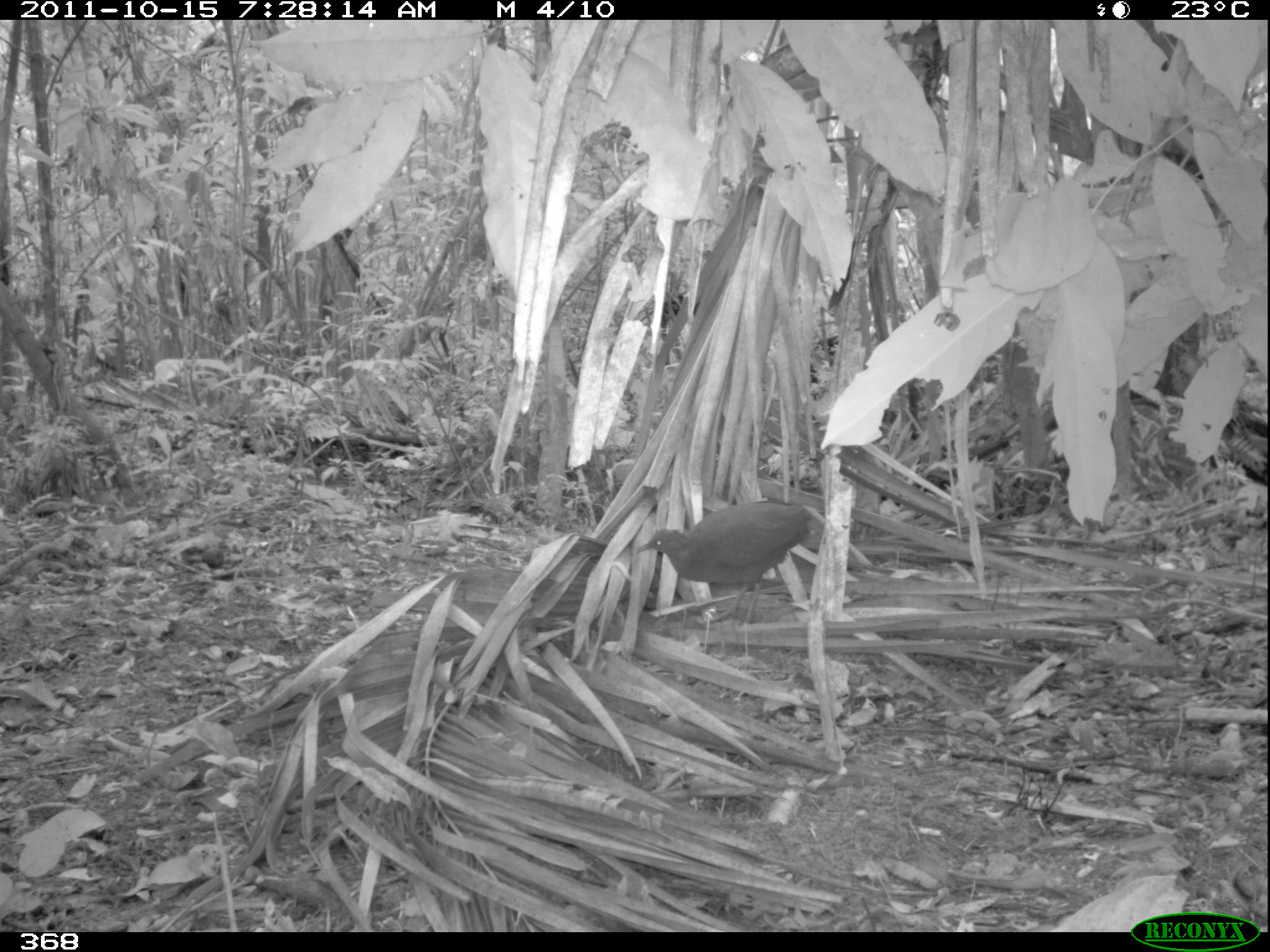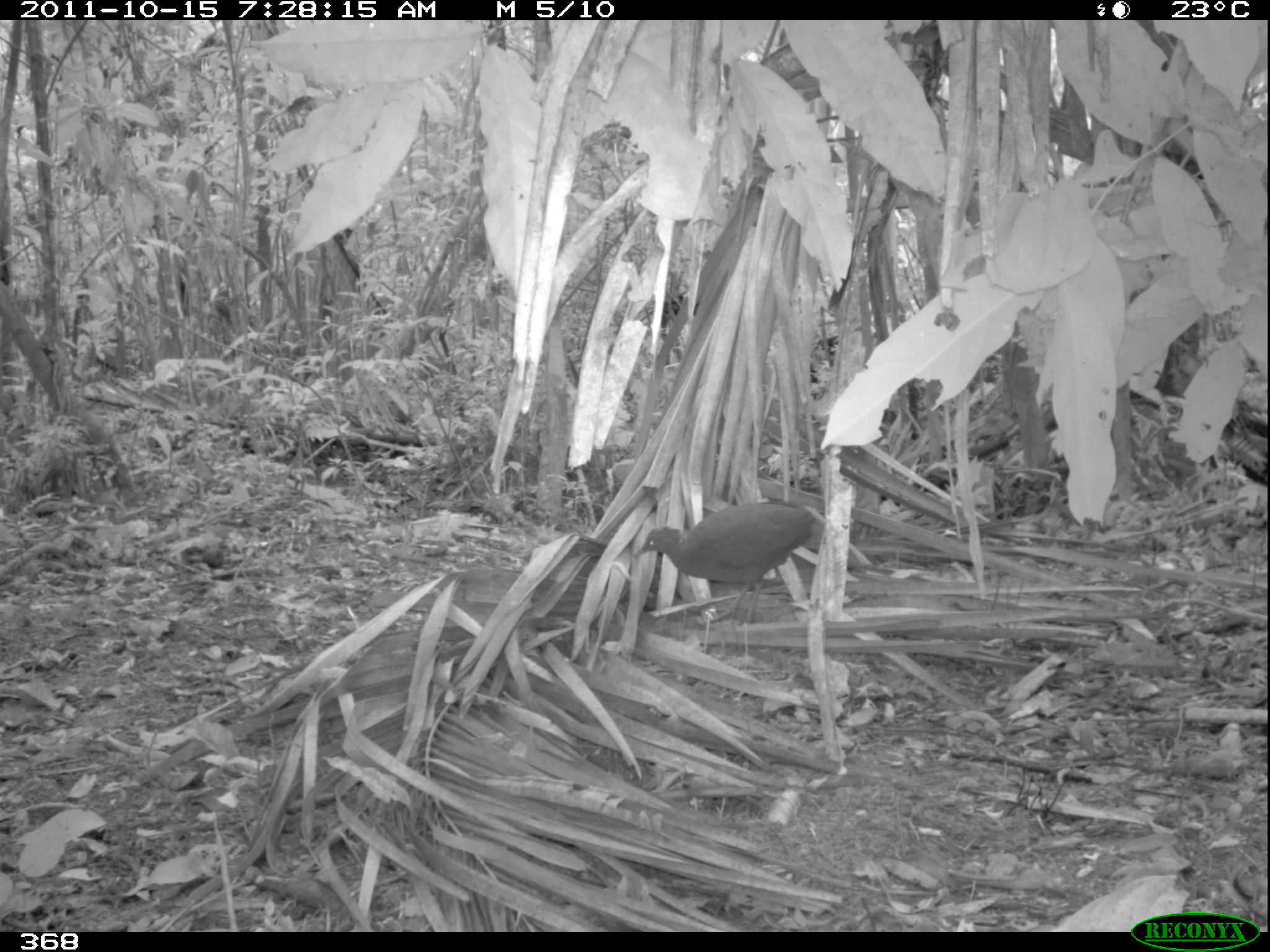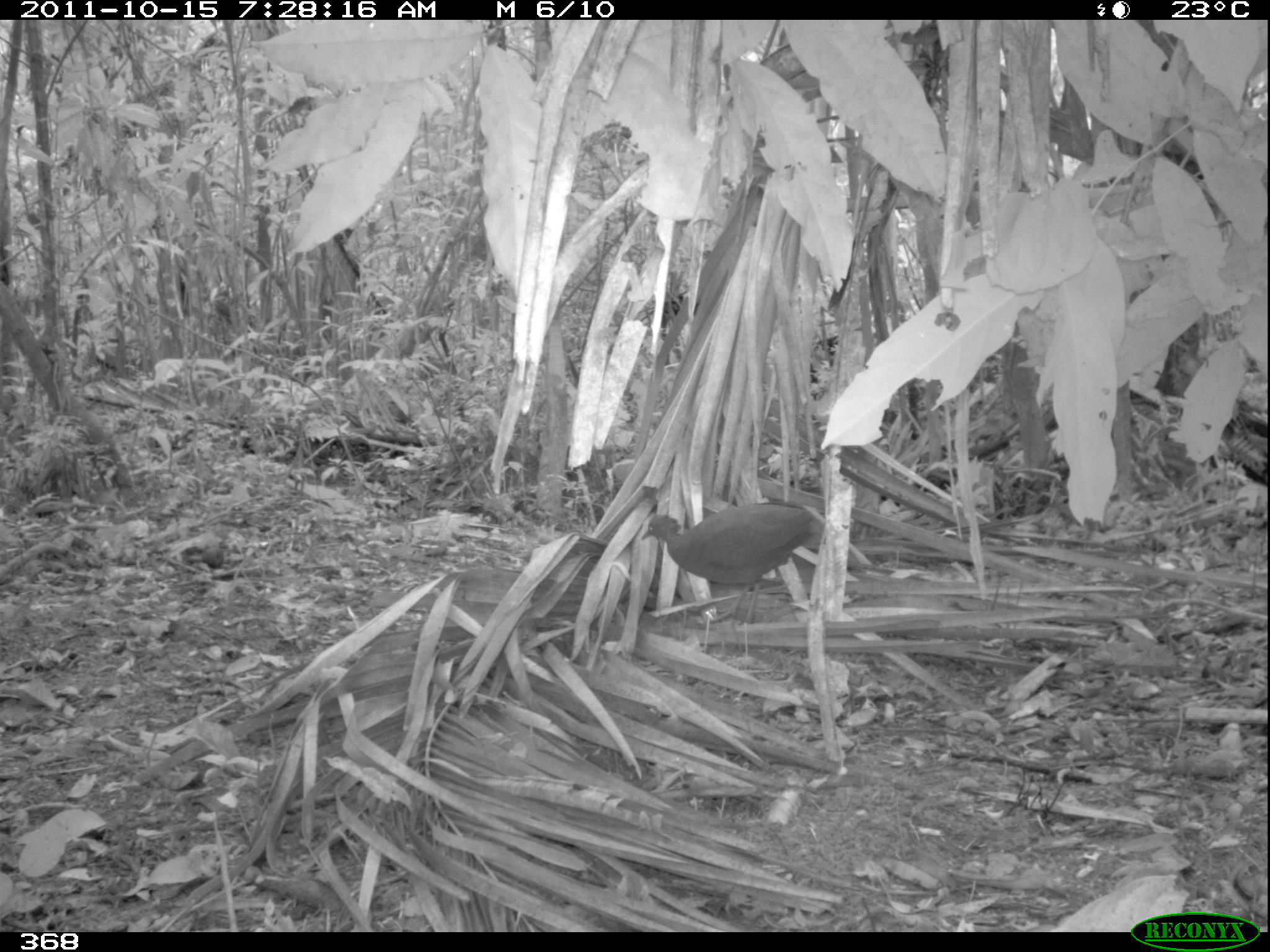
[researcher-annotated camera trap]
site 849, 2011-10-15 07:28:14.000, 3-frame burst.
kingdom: Animalia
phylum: Chordata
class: Aves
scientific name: Aves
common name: bird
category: unknown bird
Unknown bird (bird) (Aves).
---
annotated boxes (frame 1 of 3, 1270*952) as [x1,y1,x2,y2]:
unknown bird: [635,501,812,625]